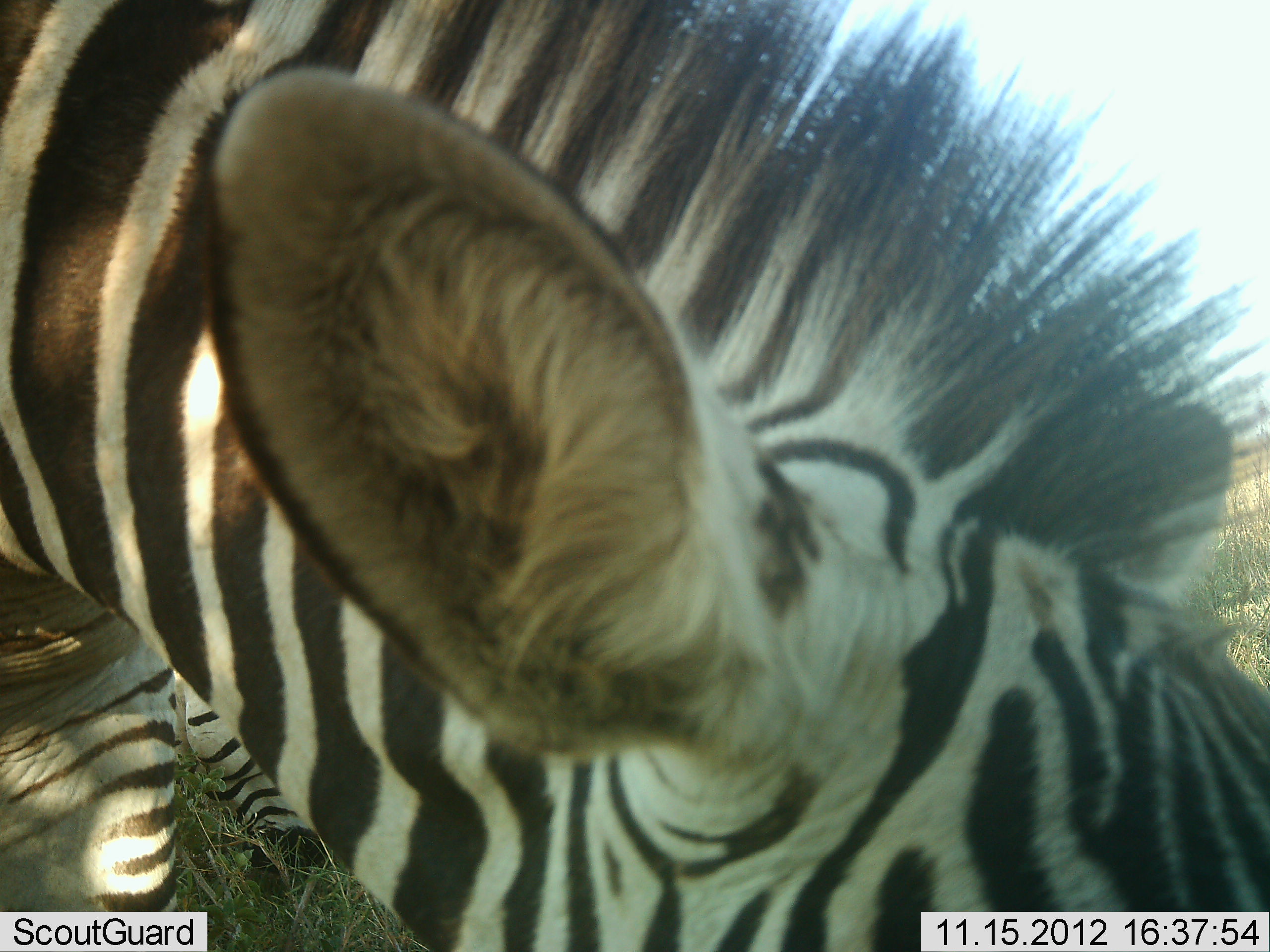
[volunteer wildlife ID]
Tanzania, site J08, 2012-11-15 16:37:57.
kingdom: Animalia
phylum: Chordata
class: Mammalia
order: Perissodactyla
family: Equidae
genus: Equus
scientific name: Equus quagga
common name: plains zebra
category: zebra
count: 2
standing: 50%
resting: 0%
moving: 0%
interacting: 0%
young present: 0%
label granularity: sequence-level